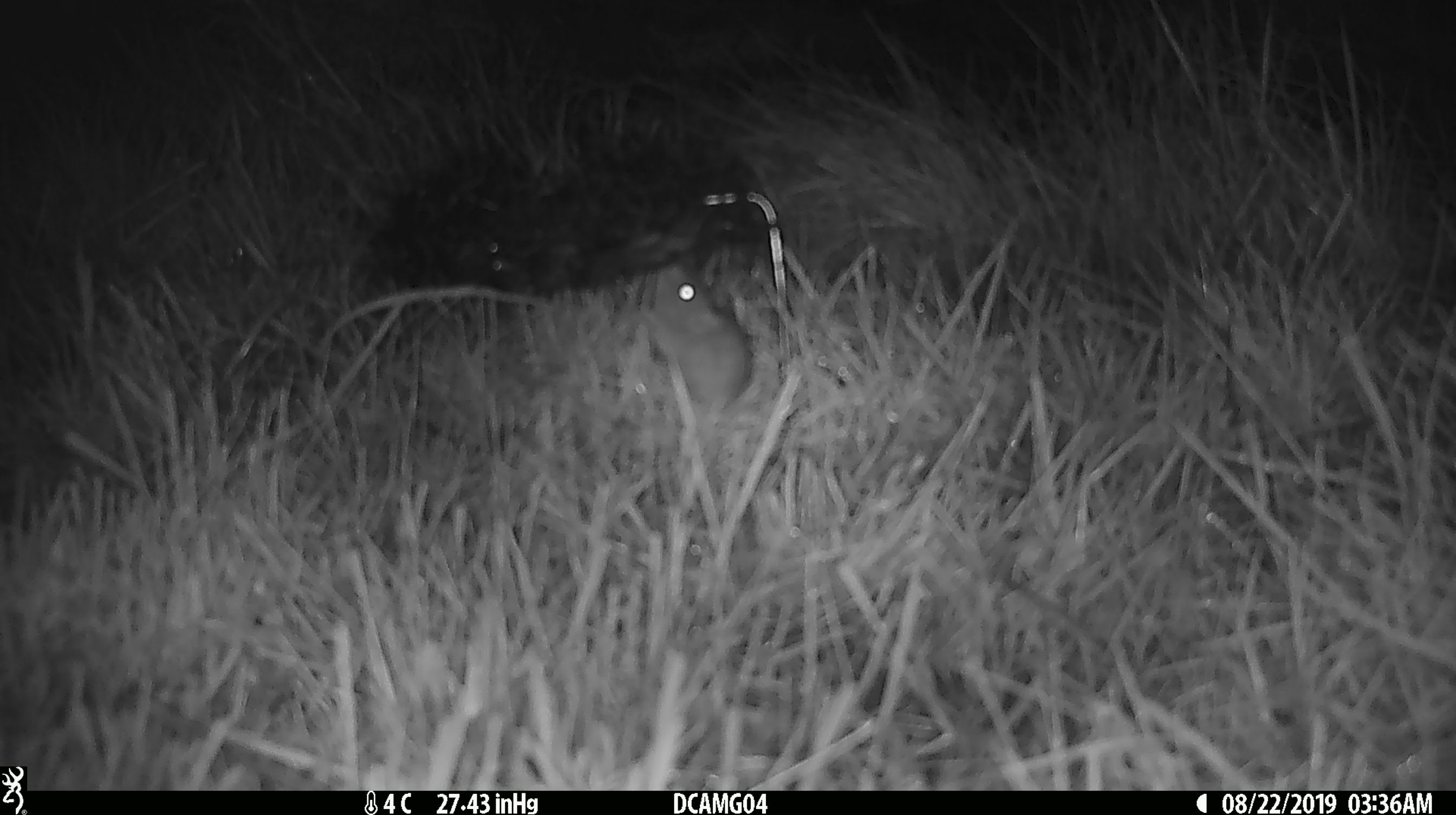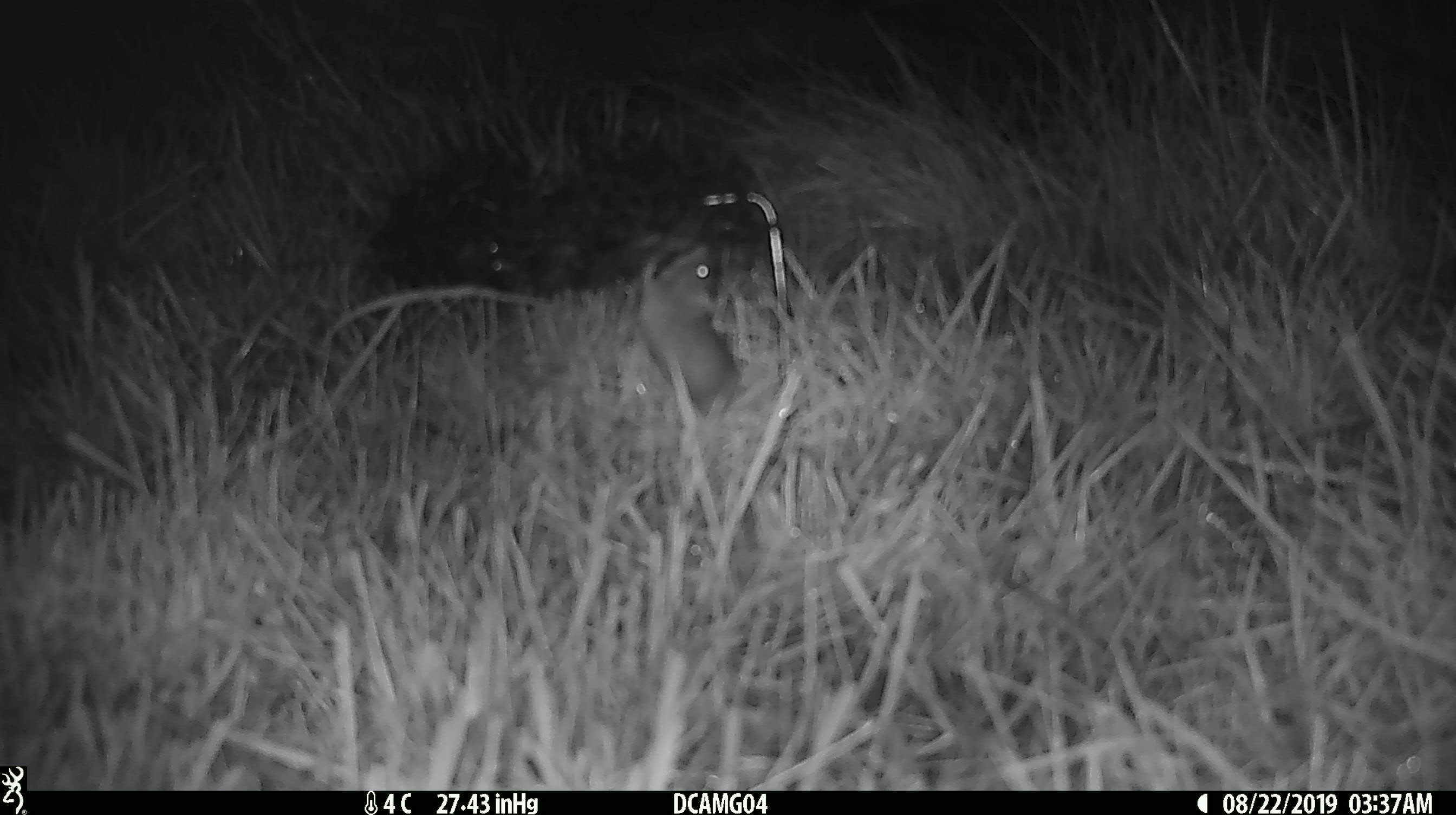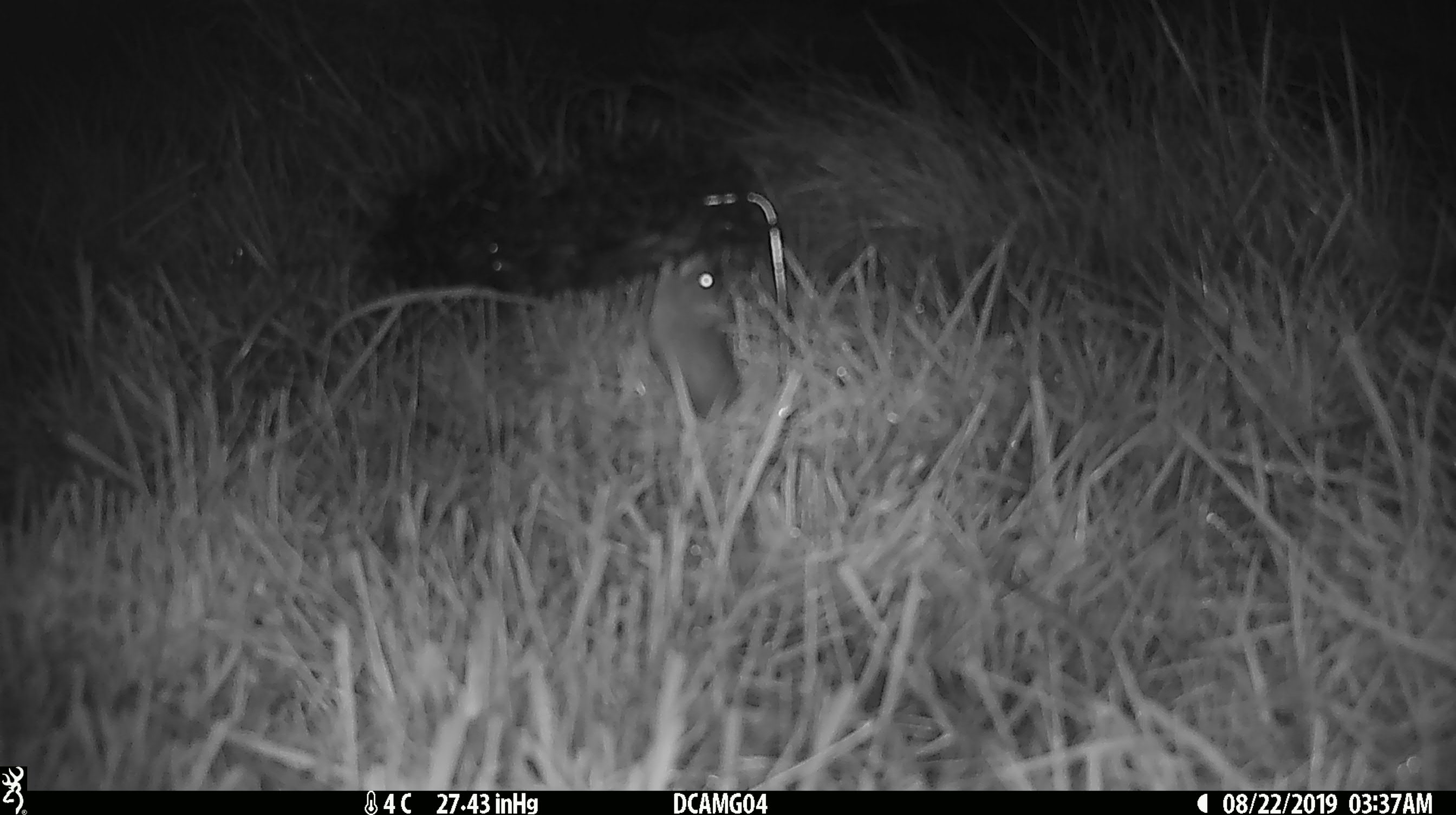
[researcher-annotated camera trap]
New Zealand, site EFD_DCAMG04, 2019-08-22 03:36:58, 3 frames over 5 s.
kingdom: Animalia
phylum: Chordata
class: Mammalia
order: Rodentia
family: Muridae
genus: Mus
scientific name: Mus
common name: mouse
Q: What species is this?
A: Mouse (Mus).